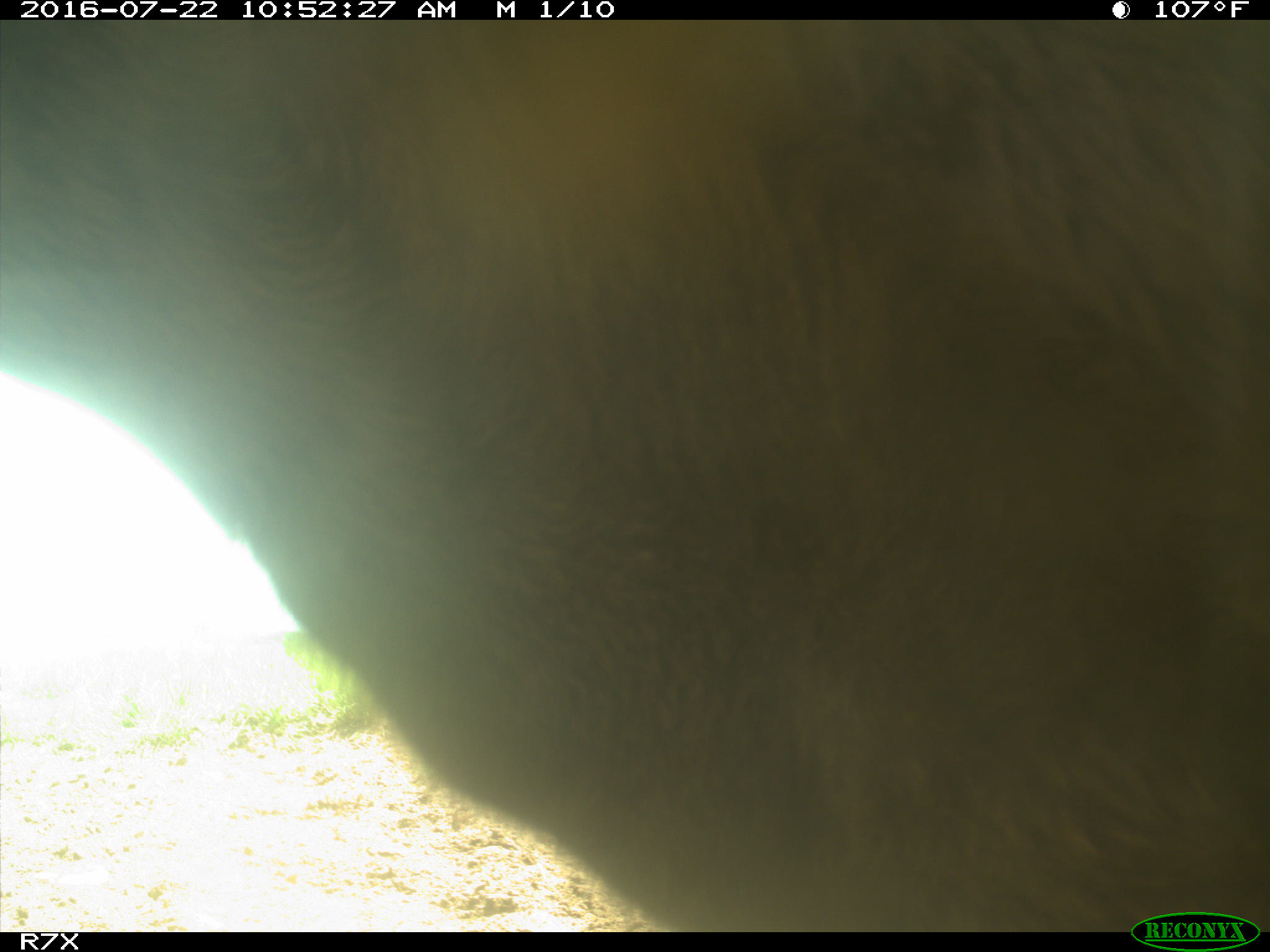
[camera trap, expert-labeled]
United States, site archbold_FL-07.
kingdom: Animalia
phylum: Chordata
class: Mammalia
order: Artiodactyla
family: Bovidae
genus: Bos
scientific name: Bos taurus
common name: domestic cow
Bos taurus (domestic cow).